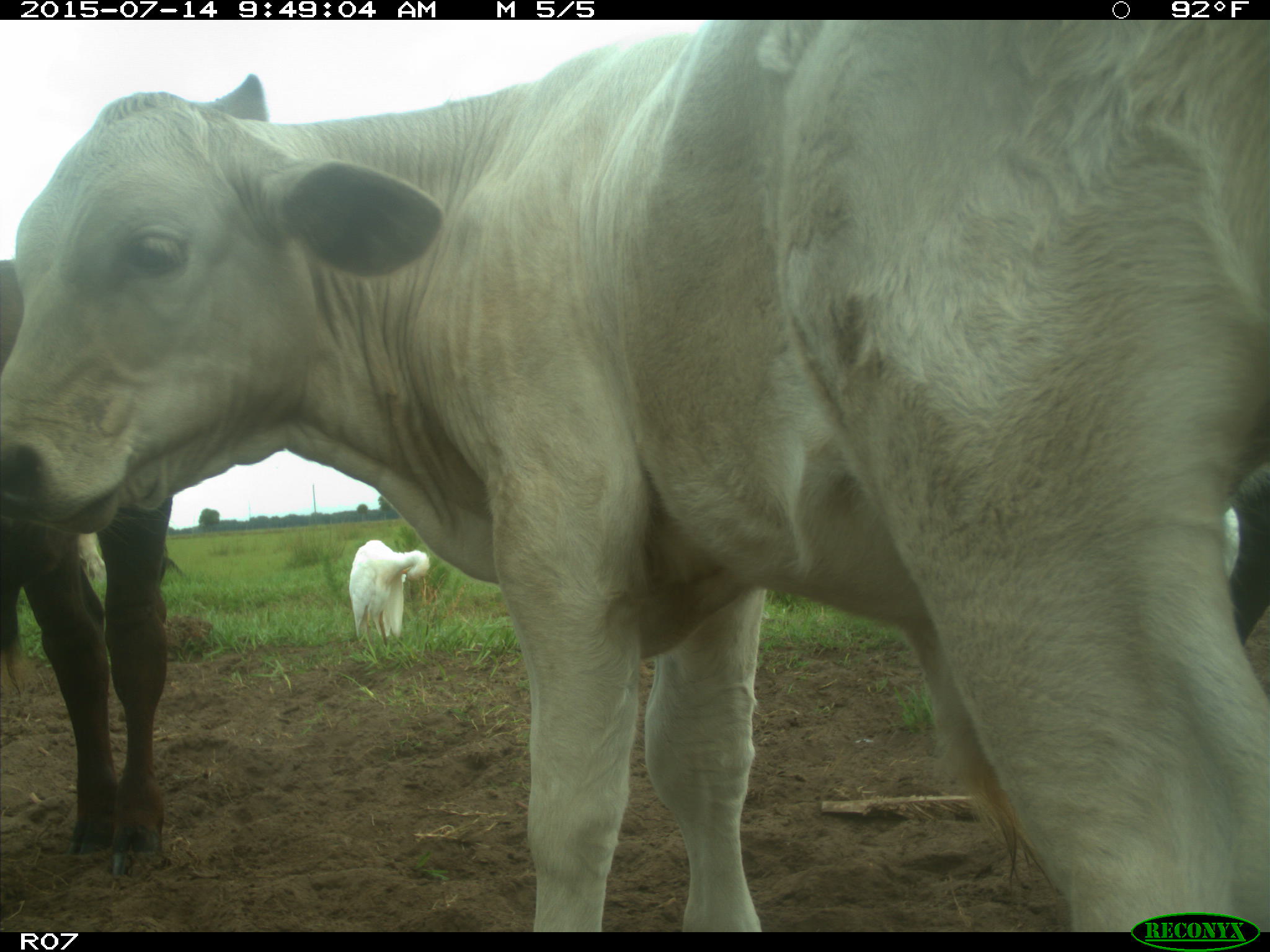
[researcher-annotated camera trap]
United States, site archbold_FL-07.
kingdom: Animalia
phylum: Chordata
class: Mammalia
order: Artiodactyla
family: Bovidae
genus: Bos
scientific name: Bos taurus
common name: domestic cow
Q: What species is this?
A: Bos taurus (domestic cow).